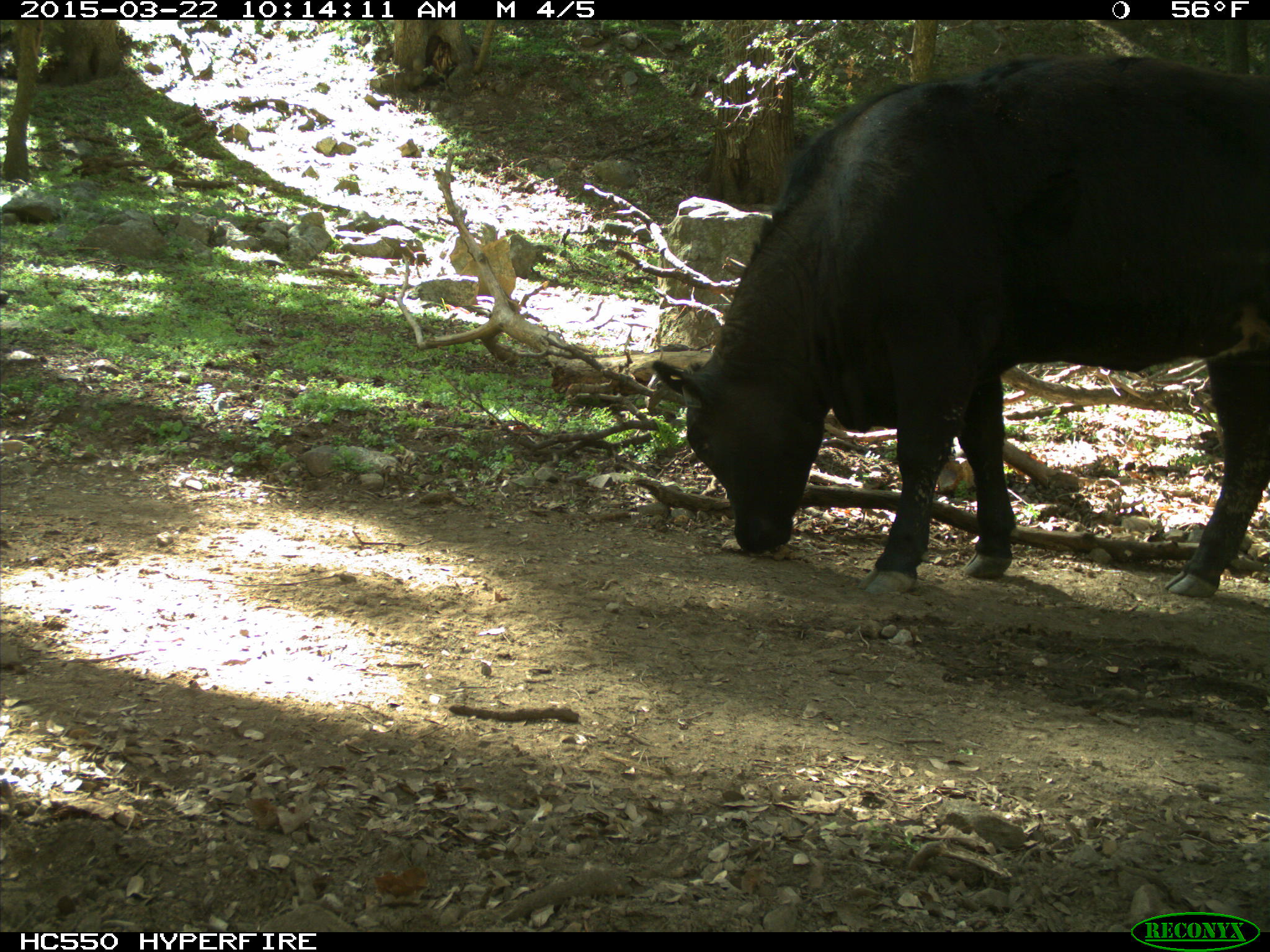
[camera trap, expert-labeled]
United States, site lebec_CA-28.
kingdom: Animalia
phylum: Chordata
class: Mammalia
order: Artiodactyla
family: Bovidae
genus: Bos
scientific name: Bos taurus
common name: domestic cow